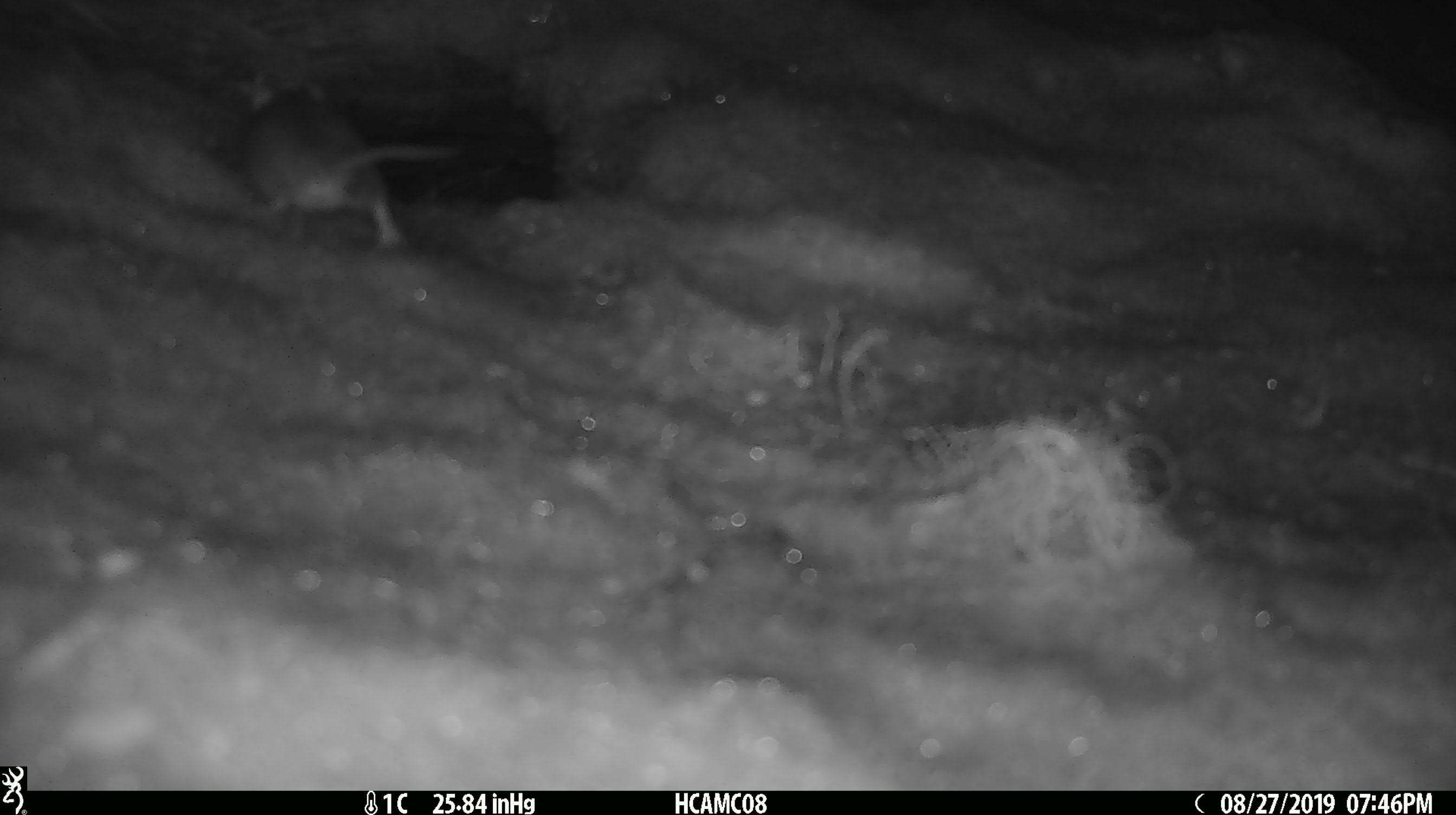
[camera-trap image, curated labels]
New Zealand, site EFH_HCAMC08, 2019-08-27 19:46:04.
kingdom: Animalia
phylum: Chordata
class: Mammalia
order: Rodentia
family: Muridae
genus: Mus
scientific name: Mus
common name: mouse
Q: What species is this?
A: Mouse (Mus).